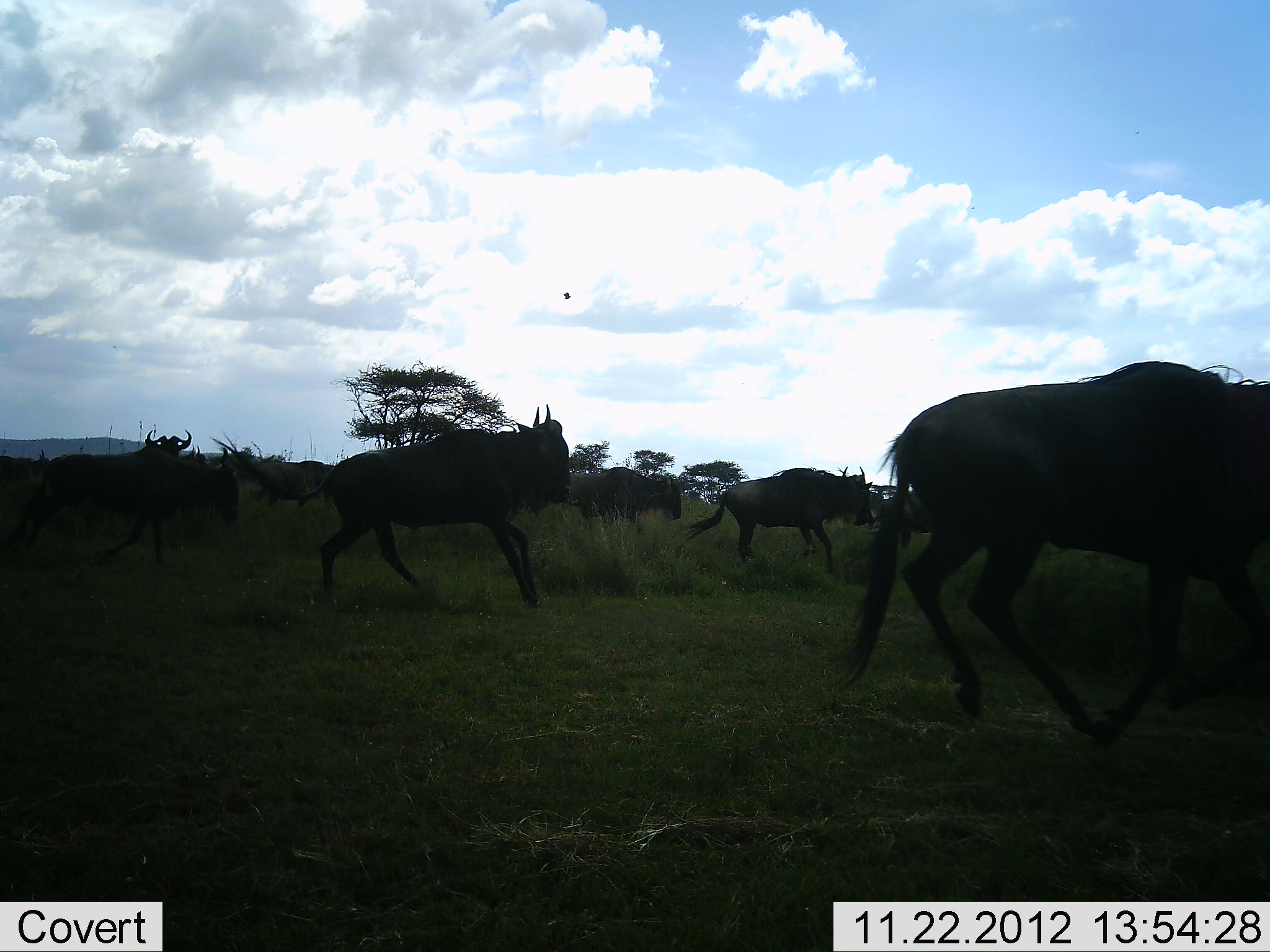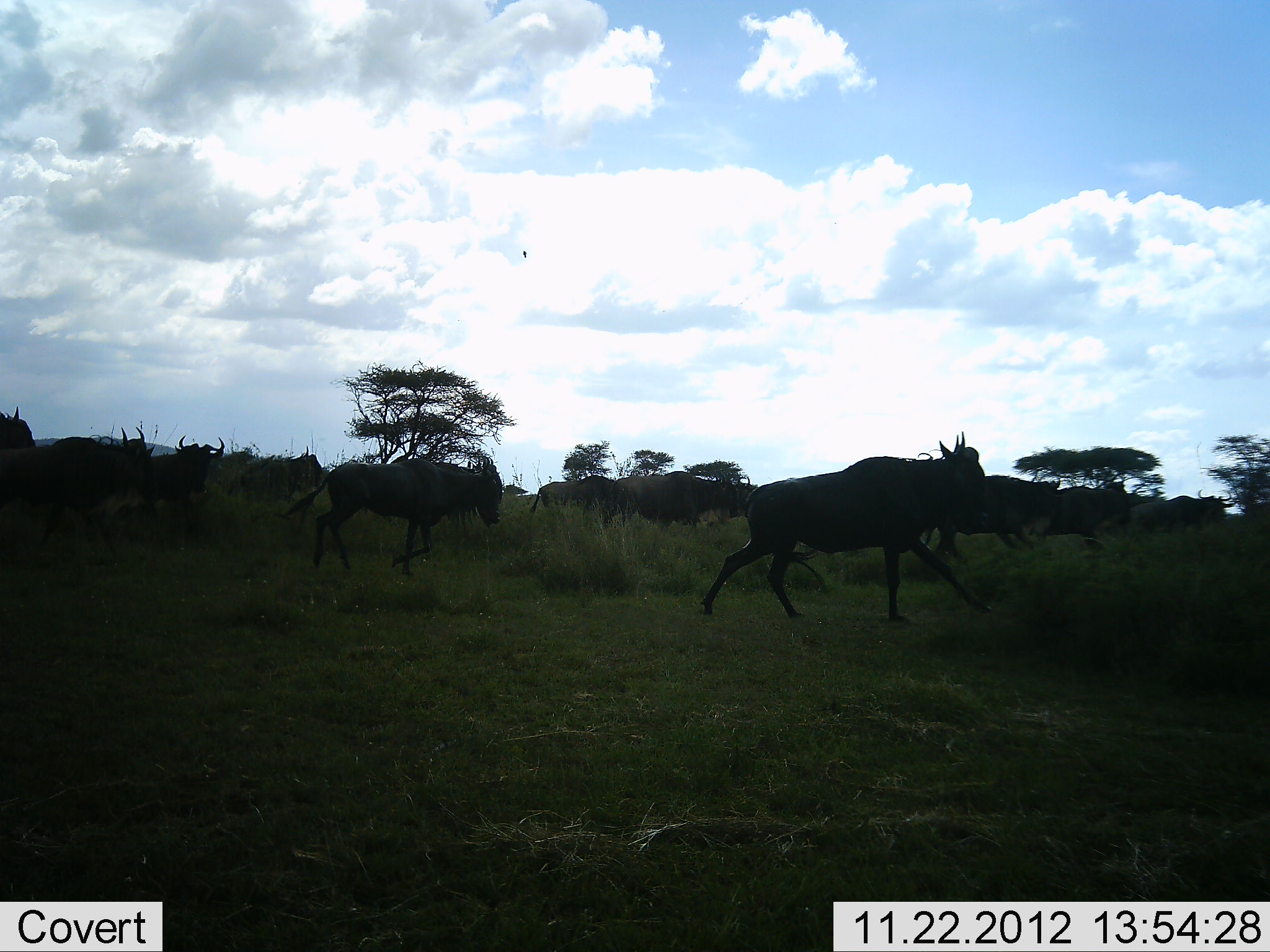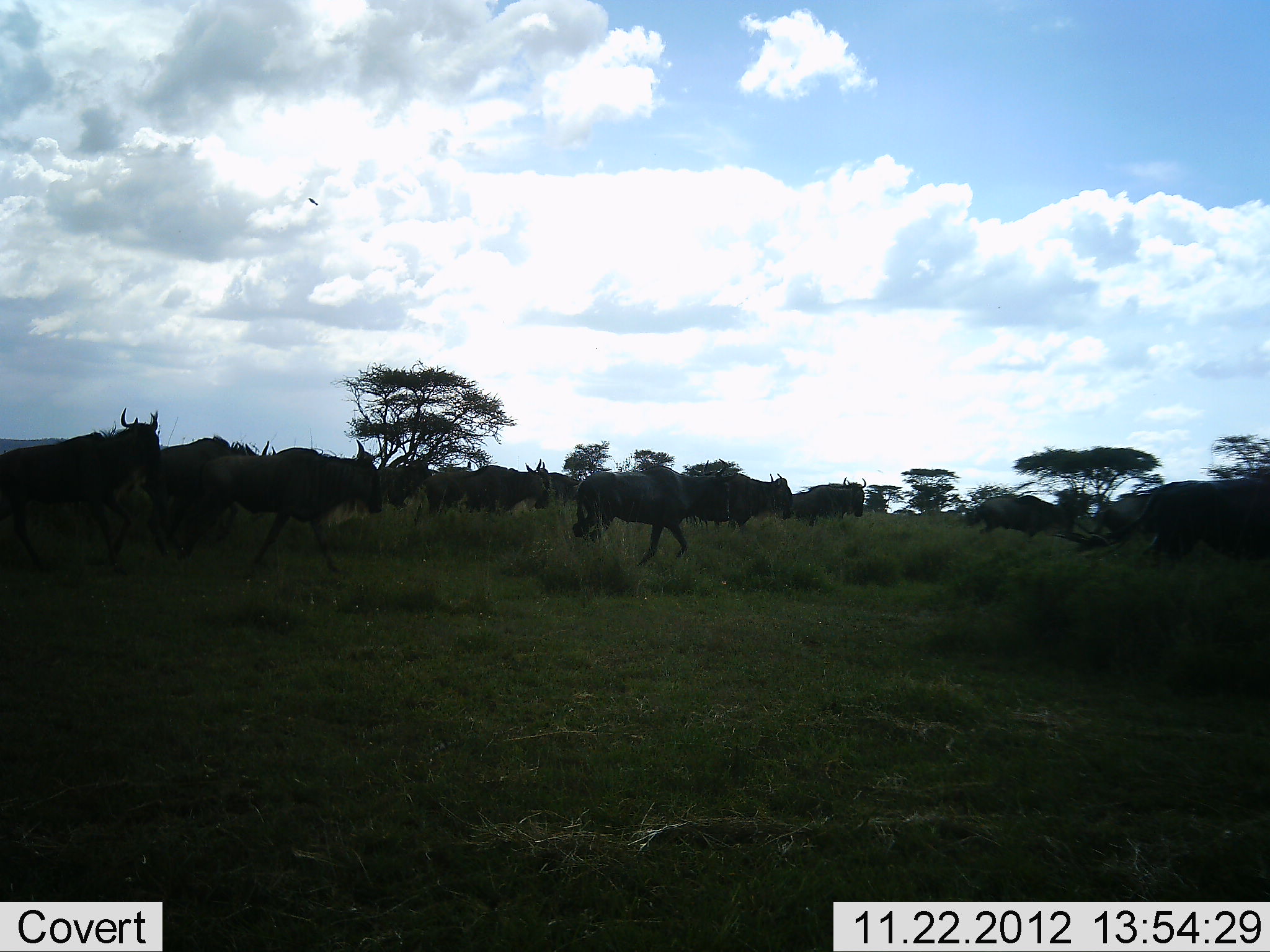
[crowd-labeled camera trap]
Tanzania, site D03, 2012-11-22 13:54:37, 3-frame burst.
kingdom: Animalia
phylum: Chordata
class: Mammalia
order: Artiodactyla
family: Bovidae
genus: Connochaetes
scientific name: Connochaetes taurinus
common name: blue wildebeest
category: wildebeest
Wildebeest (blue wildebeest) (Connochaetes taurinus), count 11-50. Behavior (volunteer vote fractions): standing 5%, resting 0%, moving 100%, interacting 0%. Young present (vote fraction): 0%. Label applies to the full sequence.